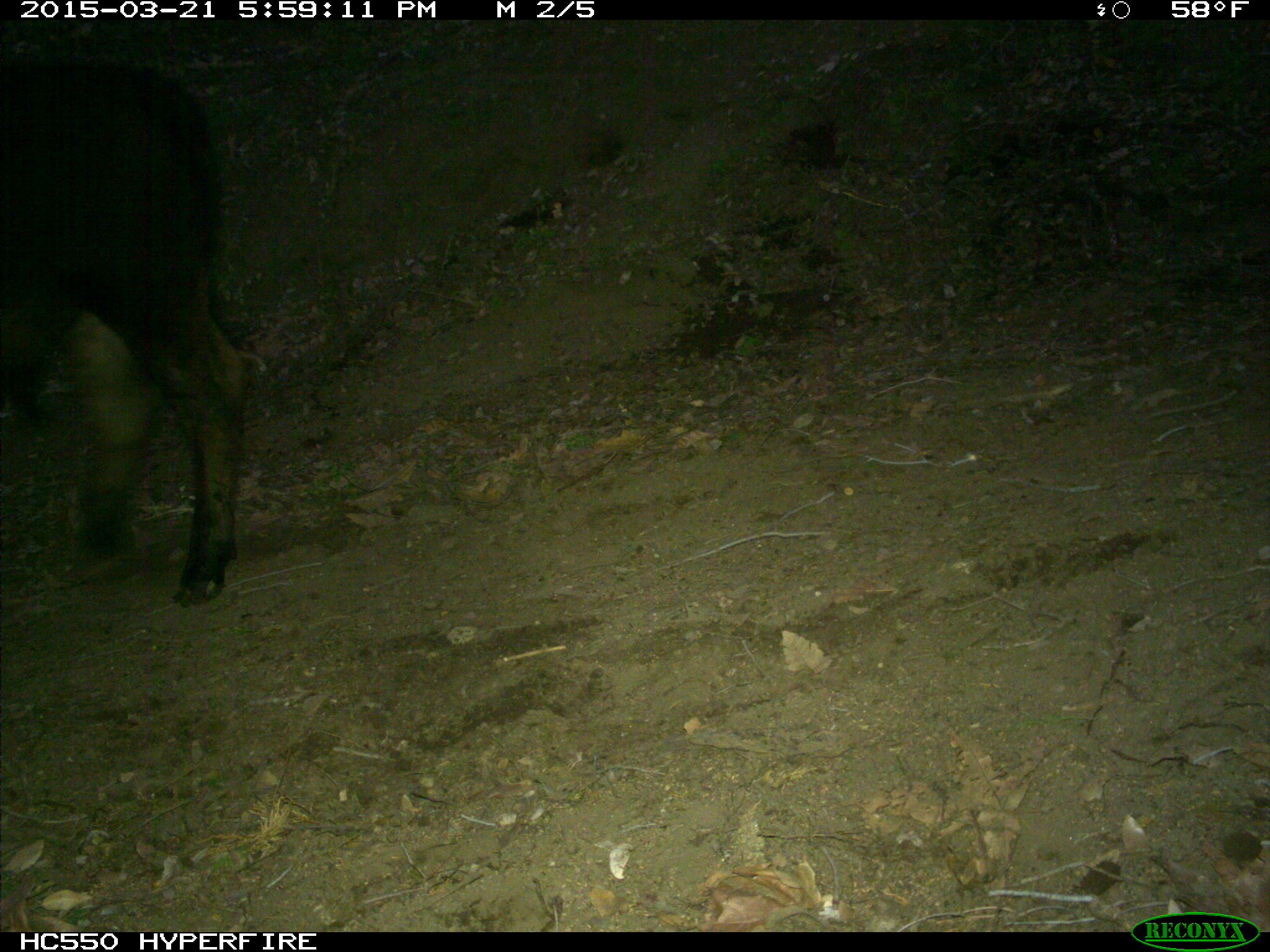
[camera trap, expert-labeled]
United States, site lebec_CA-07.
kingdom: Animalia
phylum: Chordata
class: Mammalia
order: Artiodactyla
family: Bovidae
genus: Bos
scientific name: Bos taurus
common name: domestic cow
Bos taurus (domestic cow).